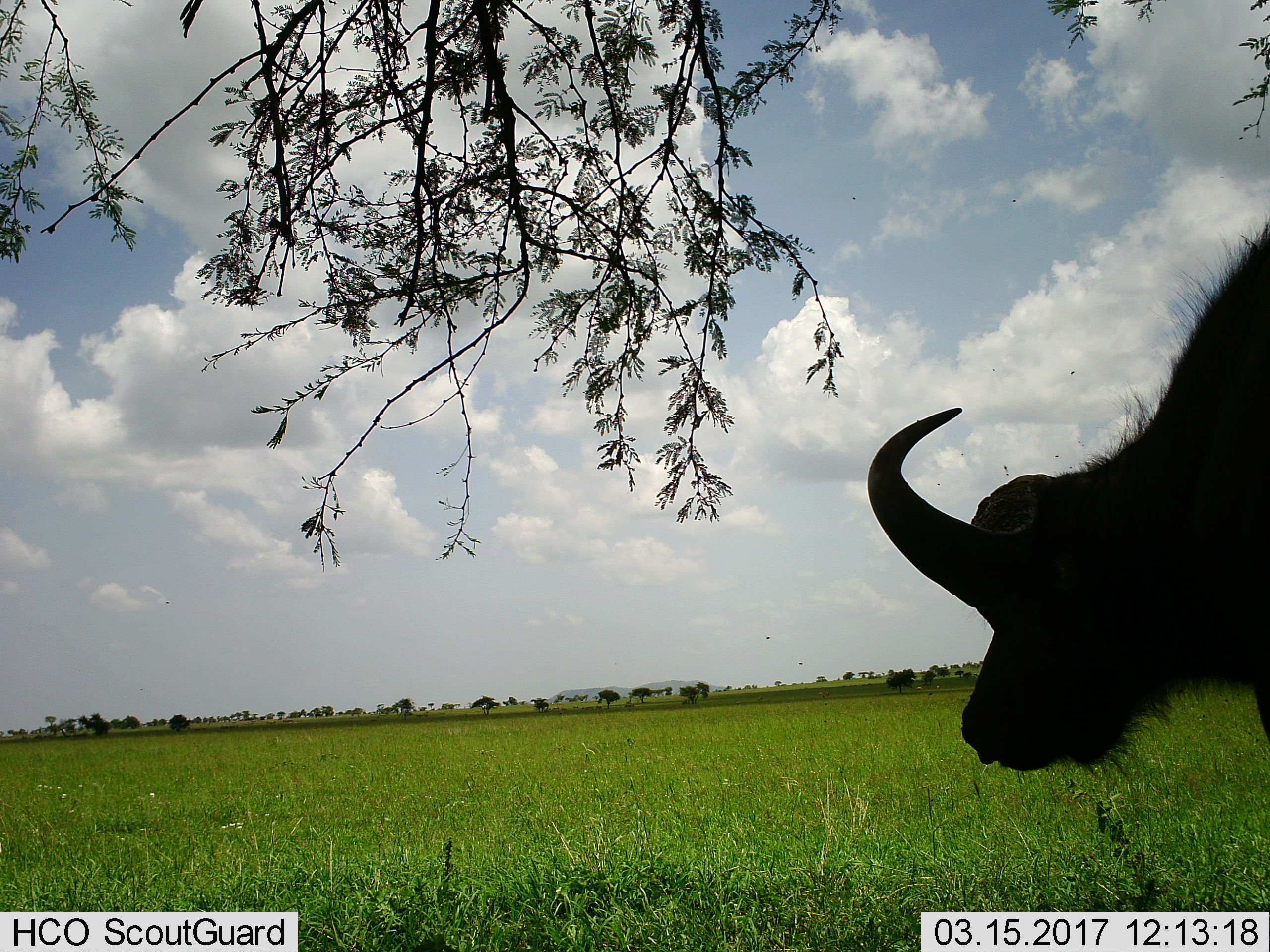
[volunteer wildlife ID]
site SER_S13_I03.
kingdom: Animalia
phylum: Chordata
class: Mammalia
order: Artiodactyla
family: Bovidae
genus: Syncerus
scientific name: Syncerus caffer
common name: african buffalo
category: buffalo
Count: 1.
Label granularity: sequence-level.